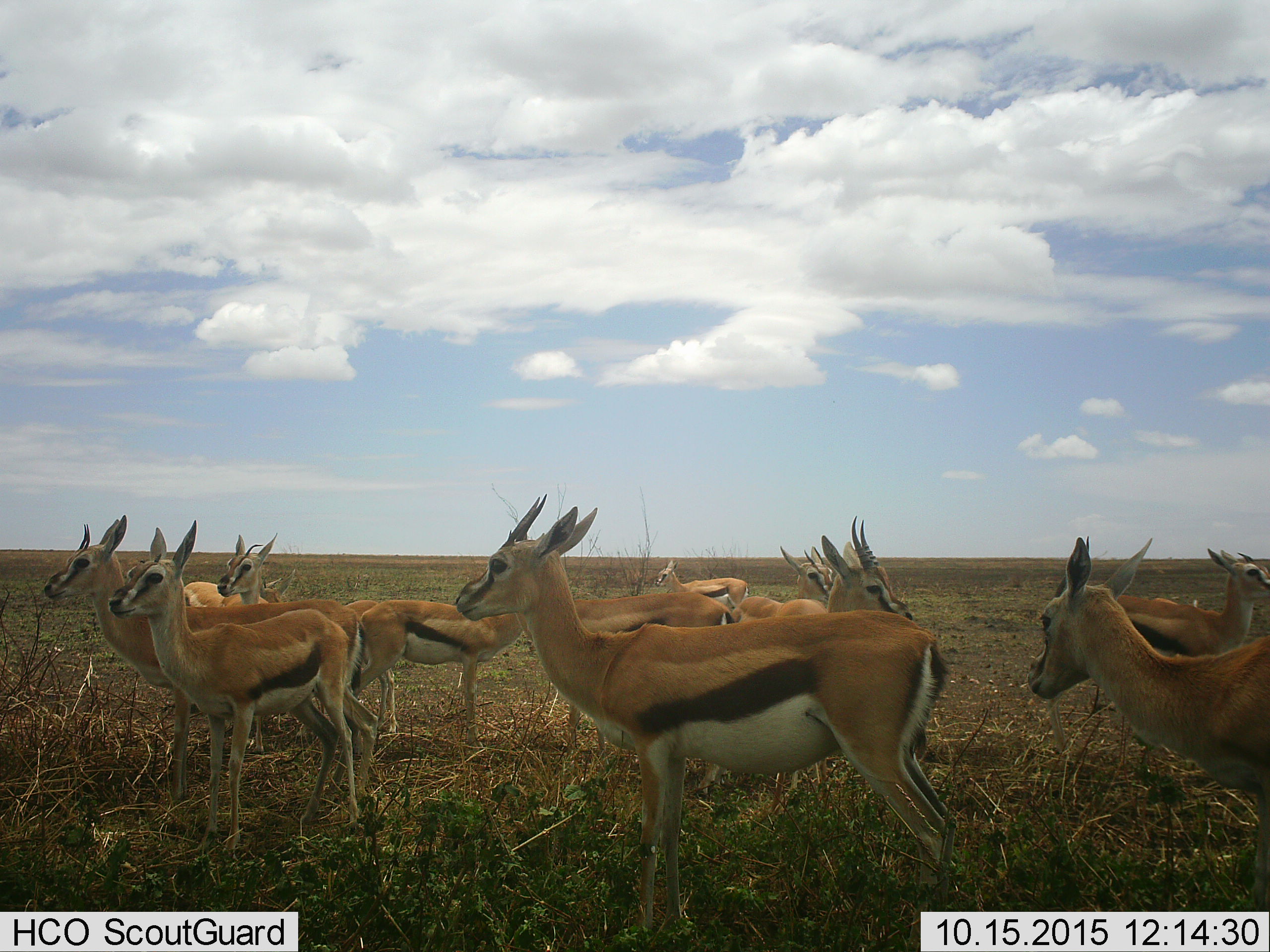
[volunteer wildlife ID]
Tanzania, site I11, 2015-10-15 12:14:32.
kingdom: Animalia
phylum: Chordata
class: Mammalia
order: Artiodactyla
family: Bovidae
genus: Eudorcas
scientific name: Eudorcas thomsonii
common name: thomson's gazelle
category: gazellethomsons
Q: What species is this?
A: Gazellethomsons (thomson's gazelle) (Eudorcas thomsonii).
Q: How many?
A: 11-50.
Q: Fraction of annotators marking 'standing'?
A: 100%.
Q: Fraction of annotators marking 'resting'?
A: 0%.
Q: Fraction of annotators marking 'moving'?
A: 0%.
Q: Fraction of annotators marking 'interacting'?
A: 0%.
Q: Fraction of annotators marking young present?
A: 33%.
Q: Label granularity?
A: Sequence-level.